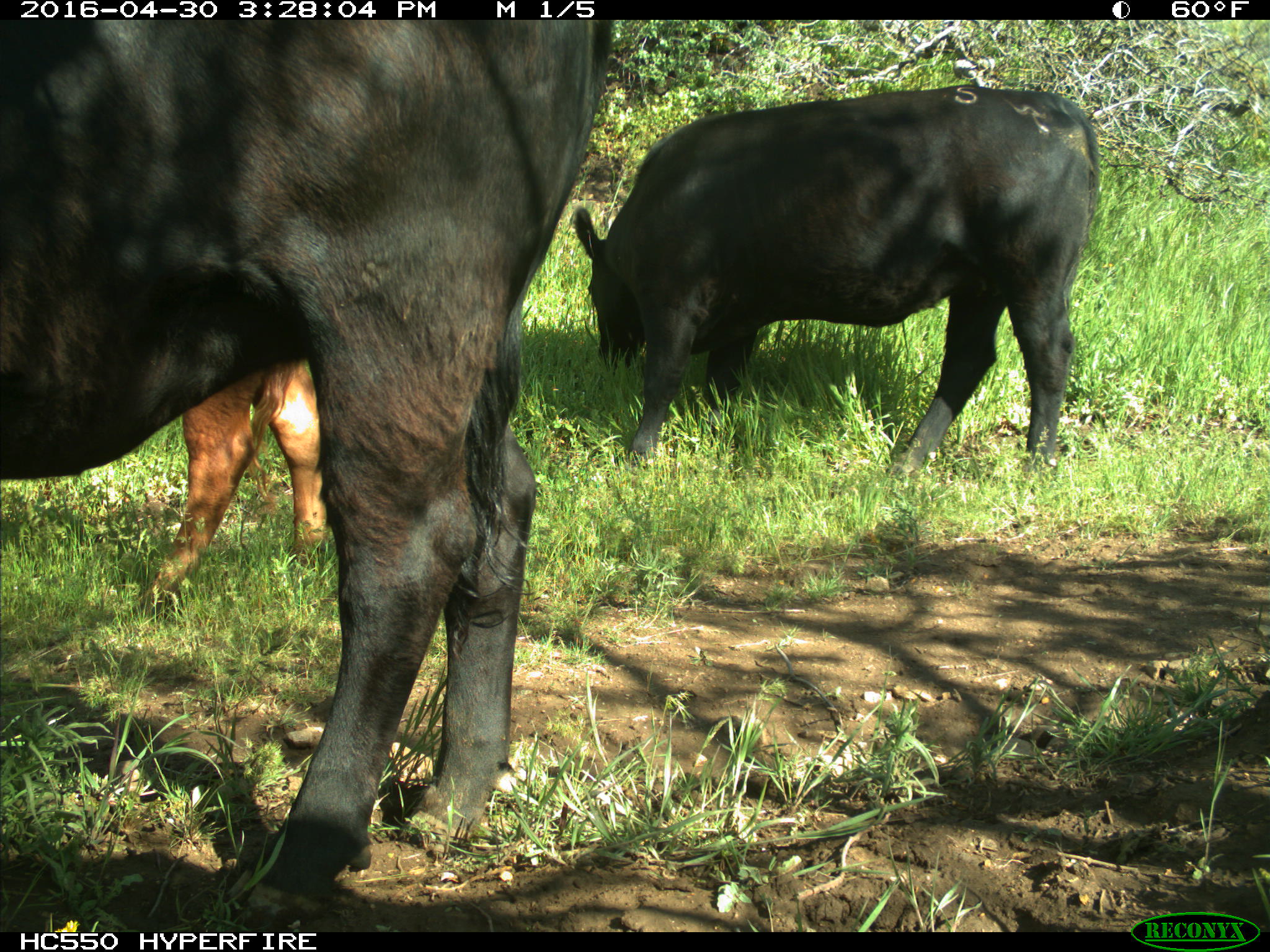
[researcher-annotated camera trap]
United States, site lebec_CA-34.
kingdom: Animalia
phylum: Chordata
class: Mammalia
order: Artiodactyla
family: Bovidae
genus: Bos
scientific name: Bos taurus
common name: domestic cow